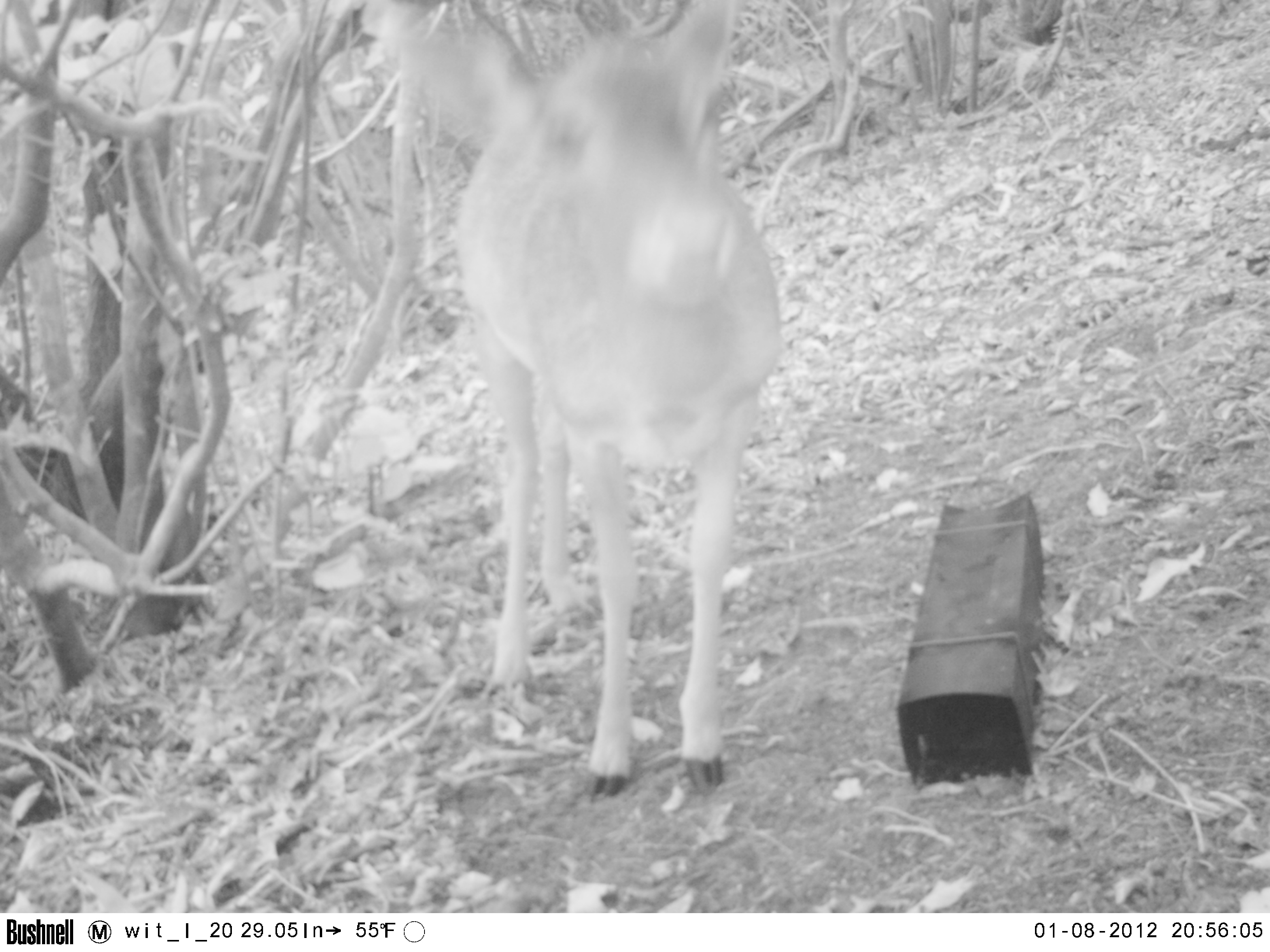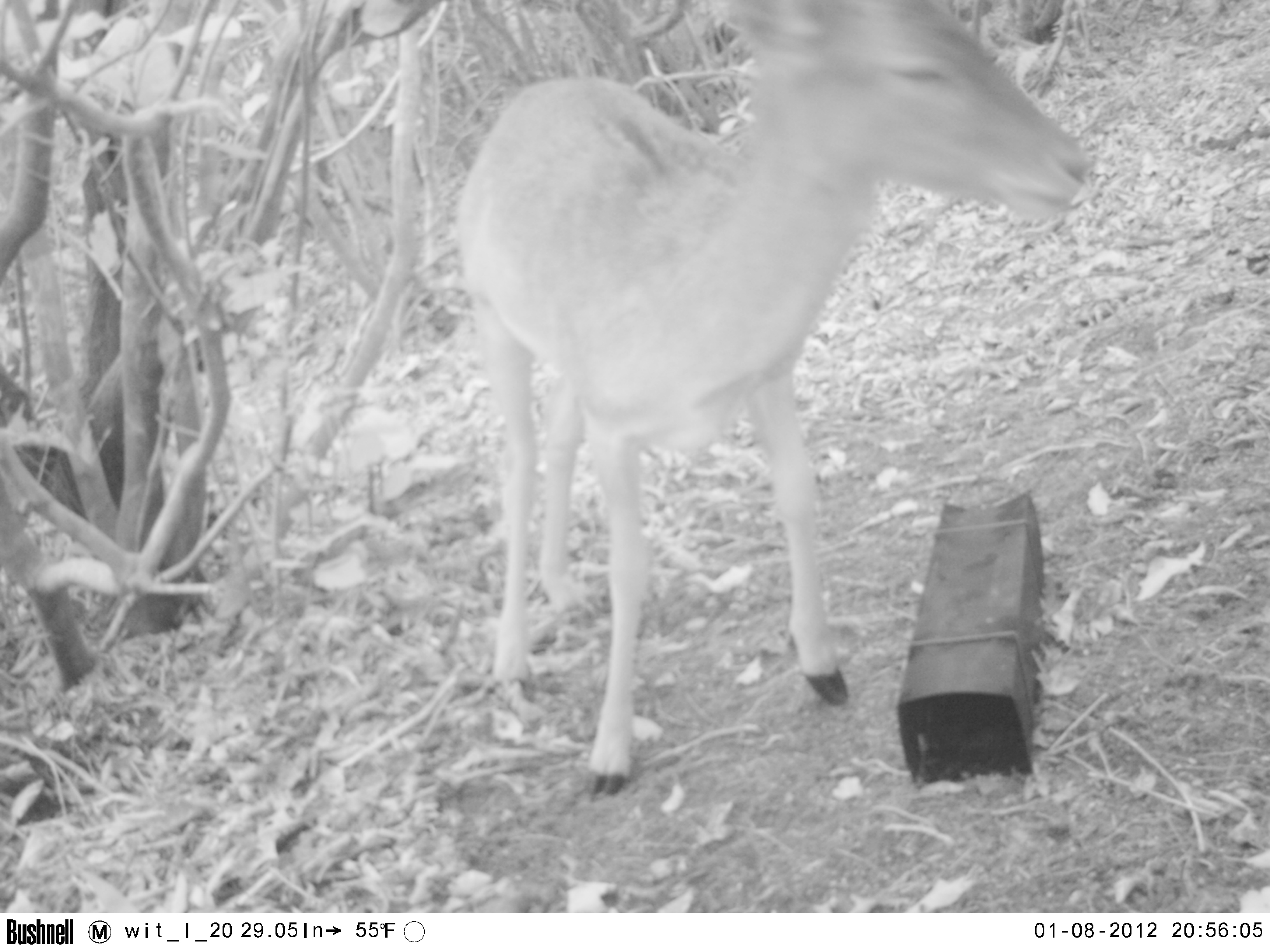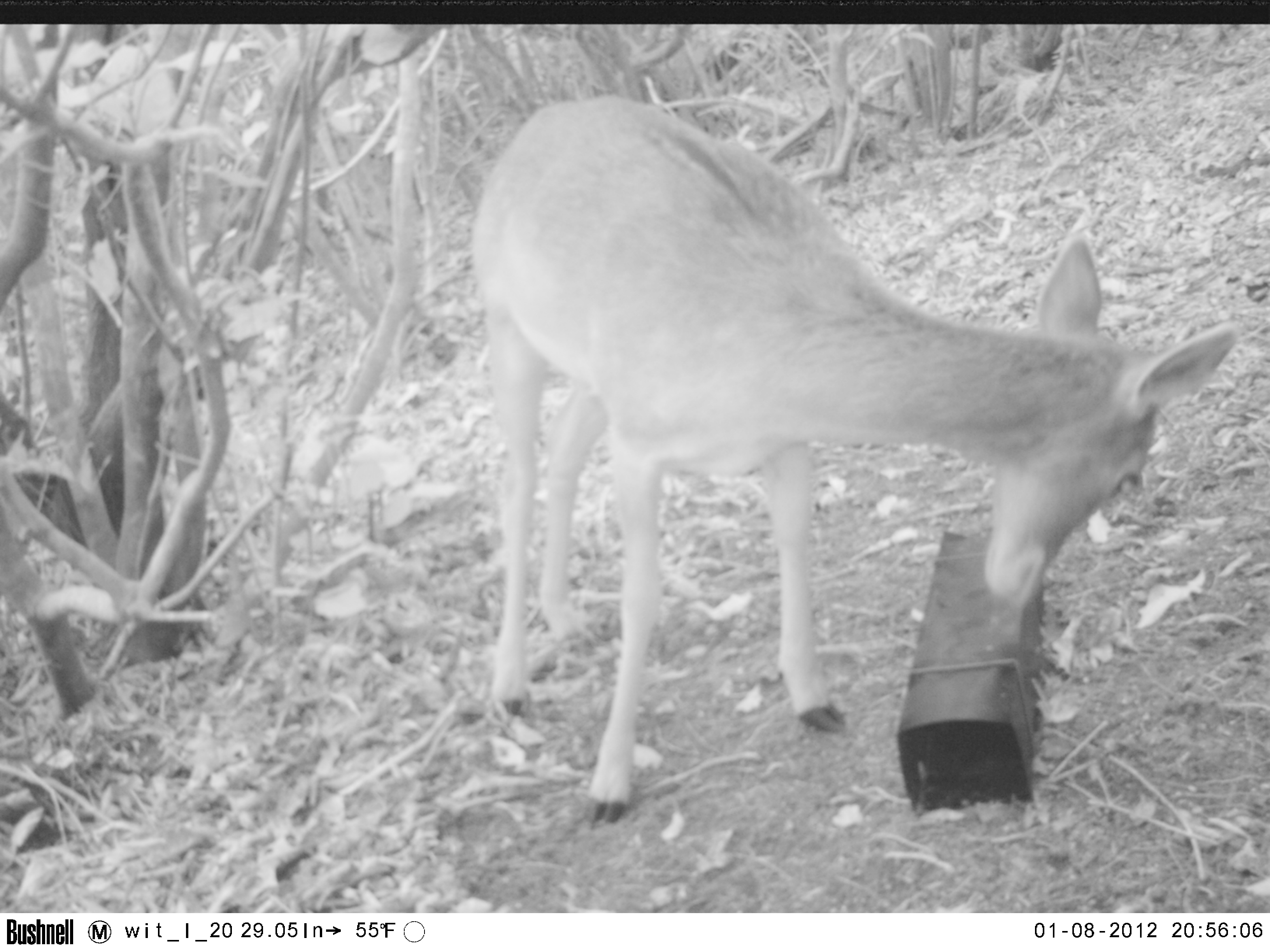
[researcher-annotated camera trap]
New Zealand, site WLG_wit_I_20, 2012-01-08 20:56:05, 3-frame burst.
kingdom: Animalia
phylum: Chordata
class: Mammalia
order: Artiodactyla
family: Cervidae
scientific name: Cervidae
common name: deer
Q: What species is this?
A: Deer (Cervidae).